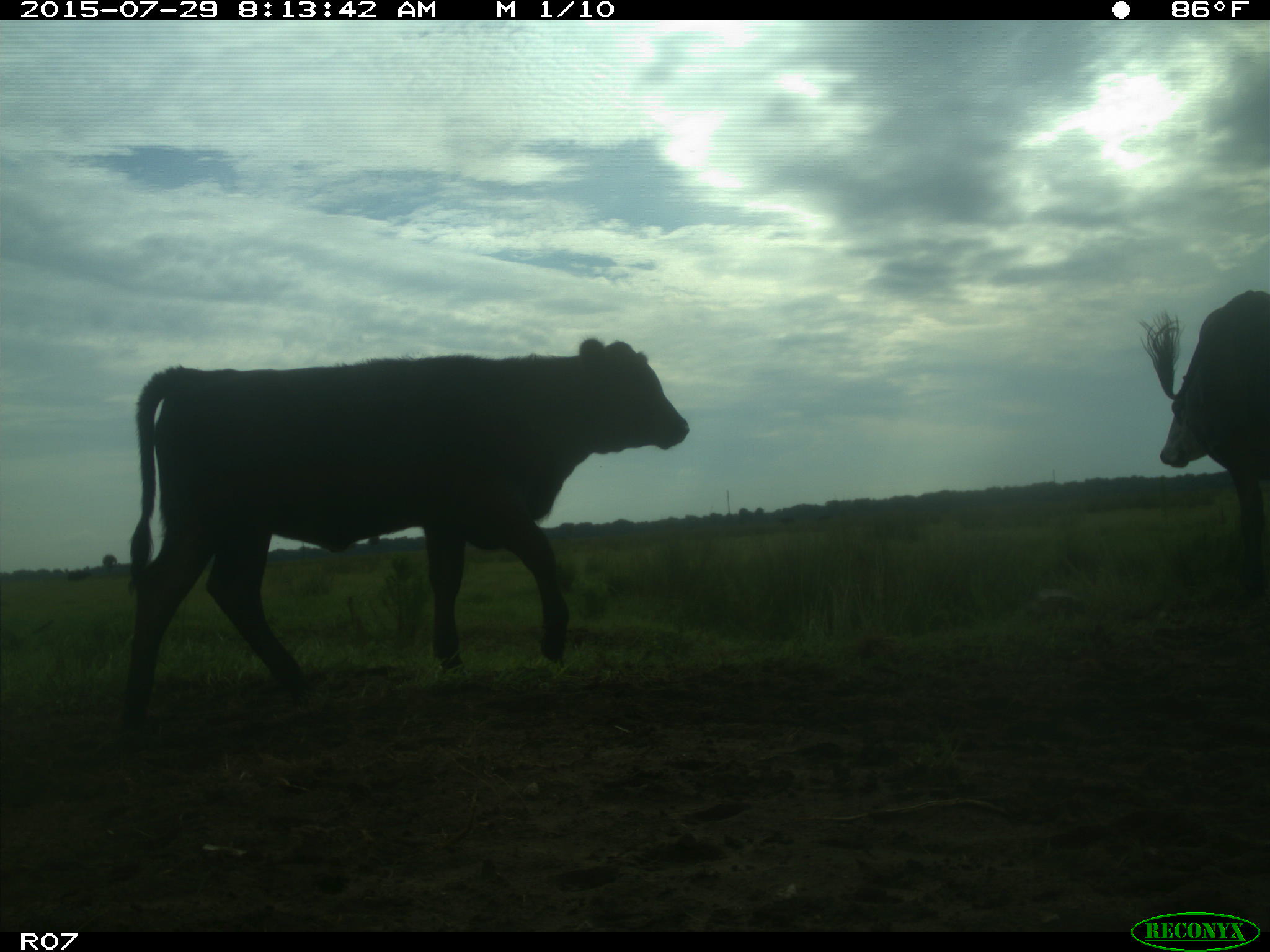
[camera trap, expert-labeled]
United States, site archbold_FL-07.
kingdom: Animalia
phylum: Chordata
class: Mammalia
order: Artiodactyla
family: Bovidae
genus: Bos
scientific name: Bos taurus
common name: domestic cow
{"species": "Bos taurus (domestic cow)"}